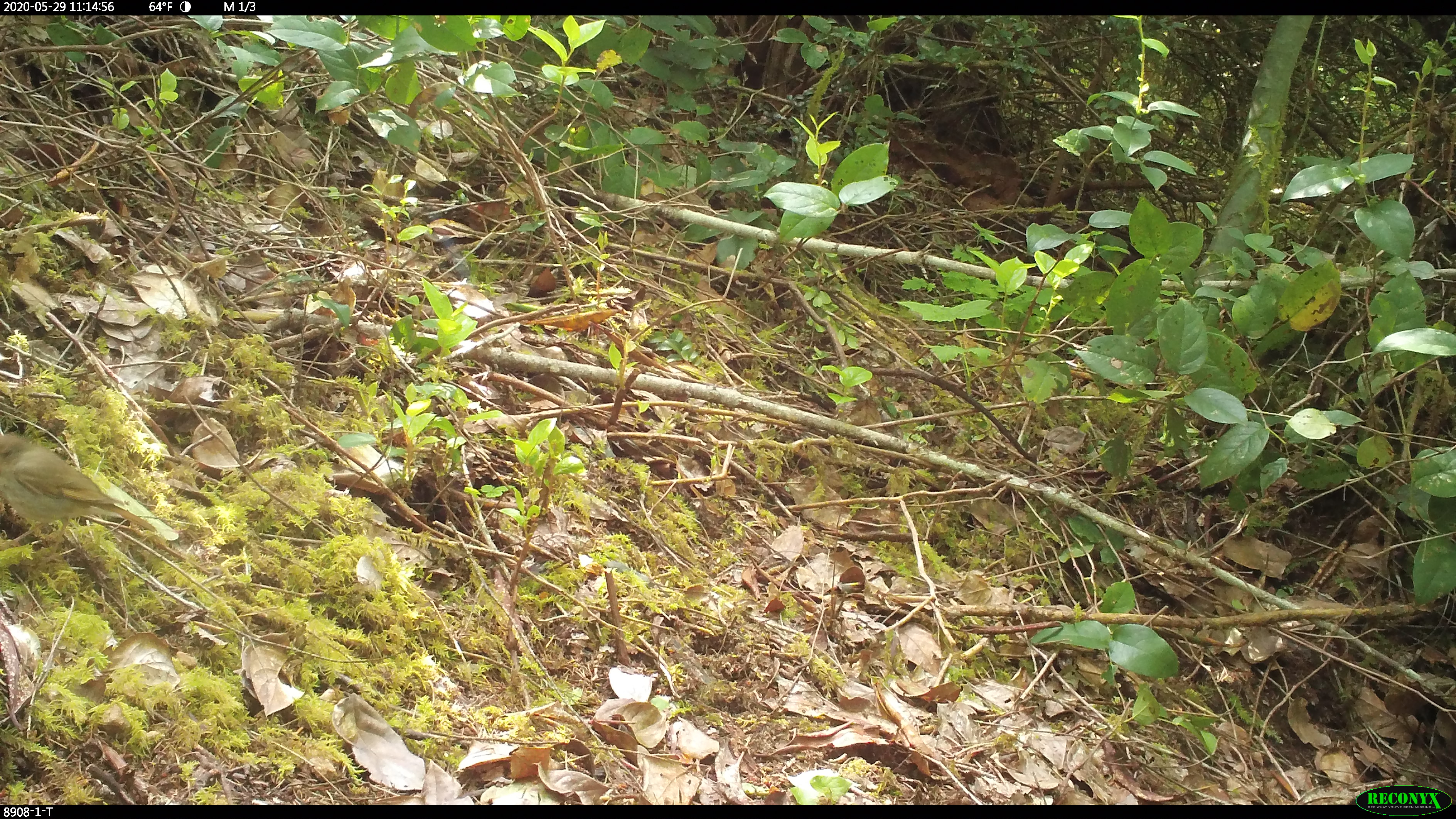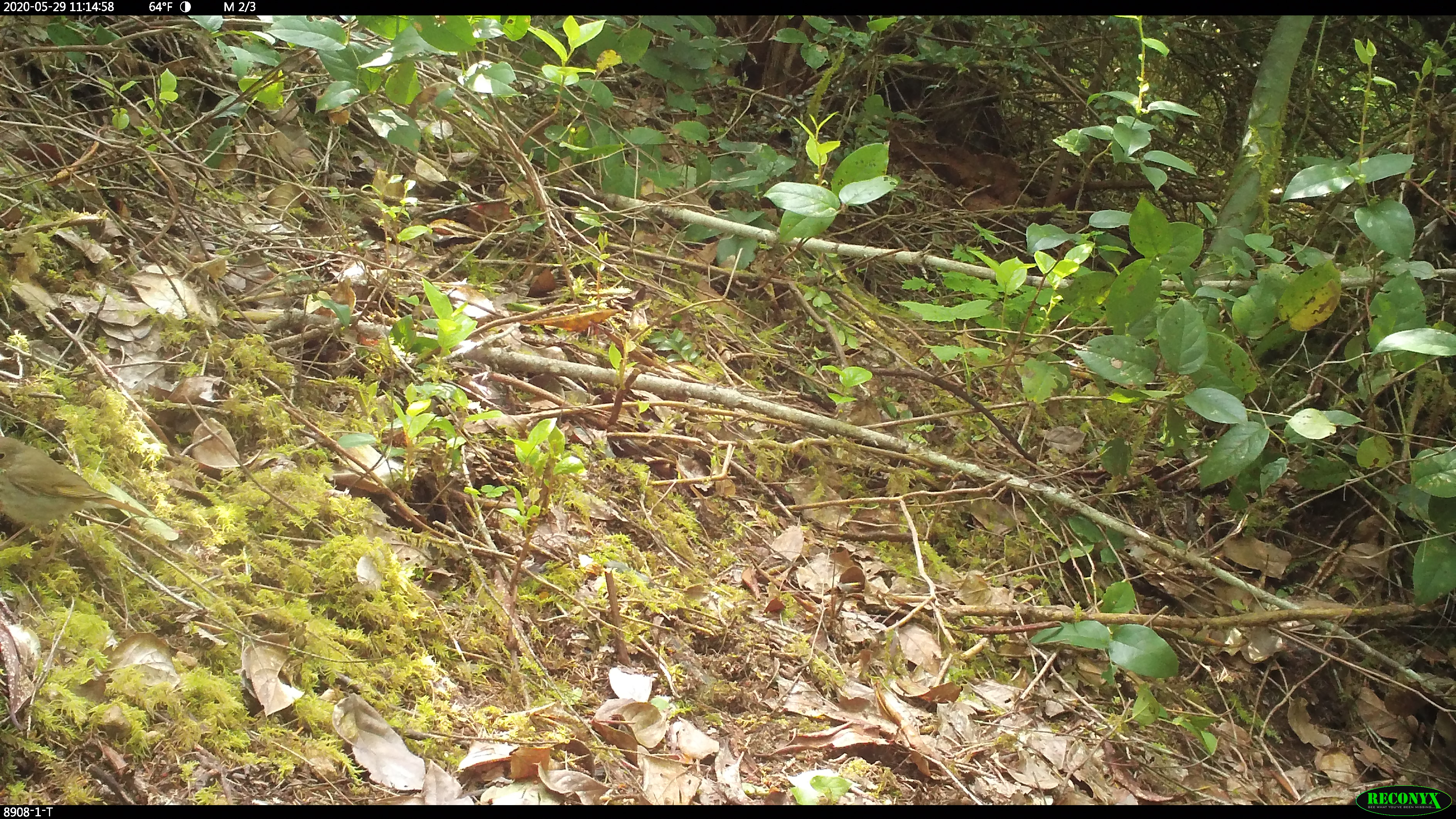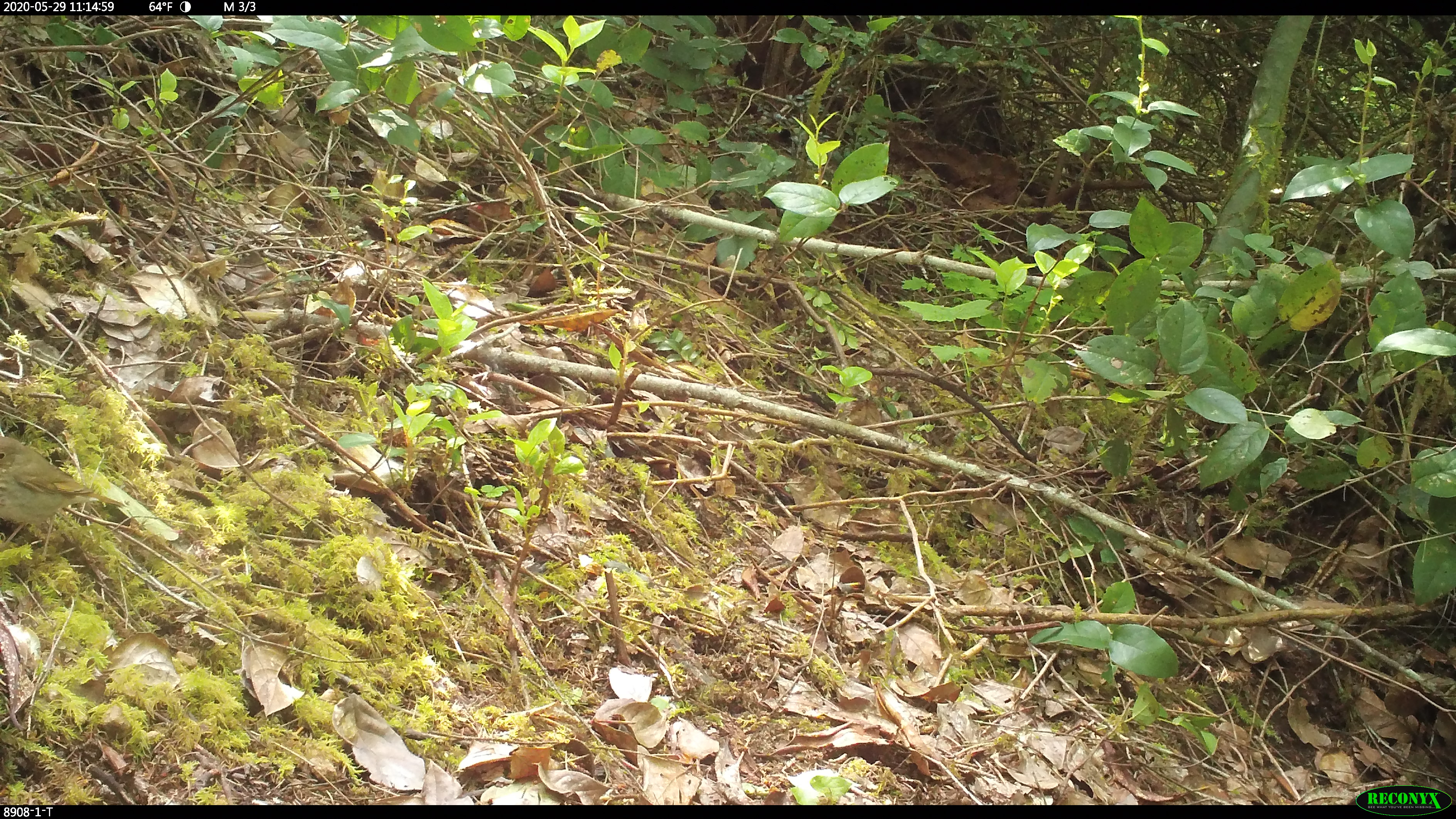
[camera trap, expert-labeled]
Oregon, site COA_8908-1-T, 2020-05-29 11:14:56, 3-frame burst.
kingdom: Animalia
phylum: Chordata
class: Aves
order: Passeriformes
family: Turdidae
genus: Catharus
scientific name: Catharus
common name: brown thrushes and nightingale-thrushes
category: catharus species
Catharus species (brown thrushes and nightingale-thrushes) (Catharus).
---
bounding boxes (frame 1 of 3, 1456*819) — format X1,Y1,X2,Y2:
catharus species: 3,428,161,554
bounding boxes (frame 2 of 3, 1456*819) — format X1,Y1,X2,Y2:
catharus species: 0,427,164,573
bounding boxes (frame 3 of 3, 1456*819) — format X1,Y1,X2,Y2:
catharus species: 0,430,116,569; 325,442,338,449